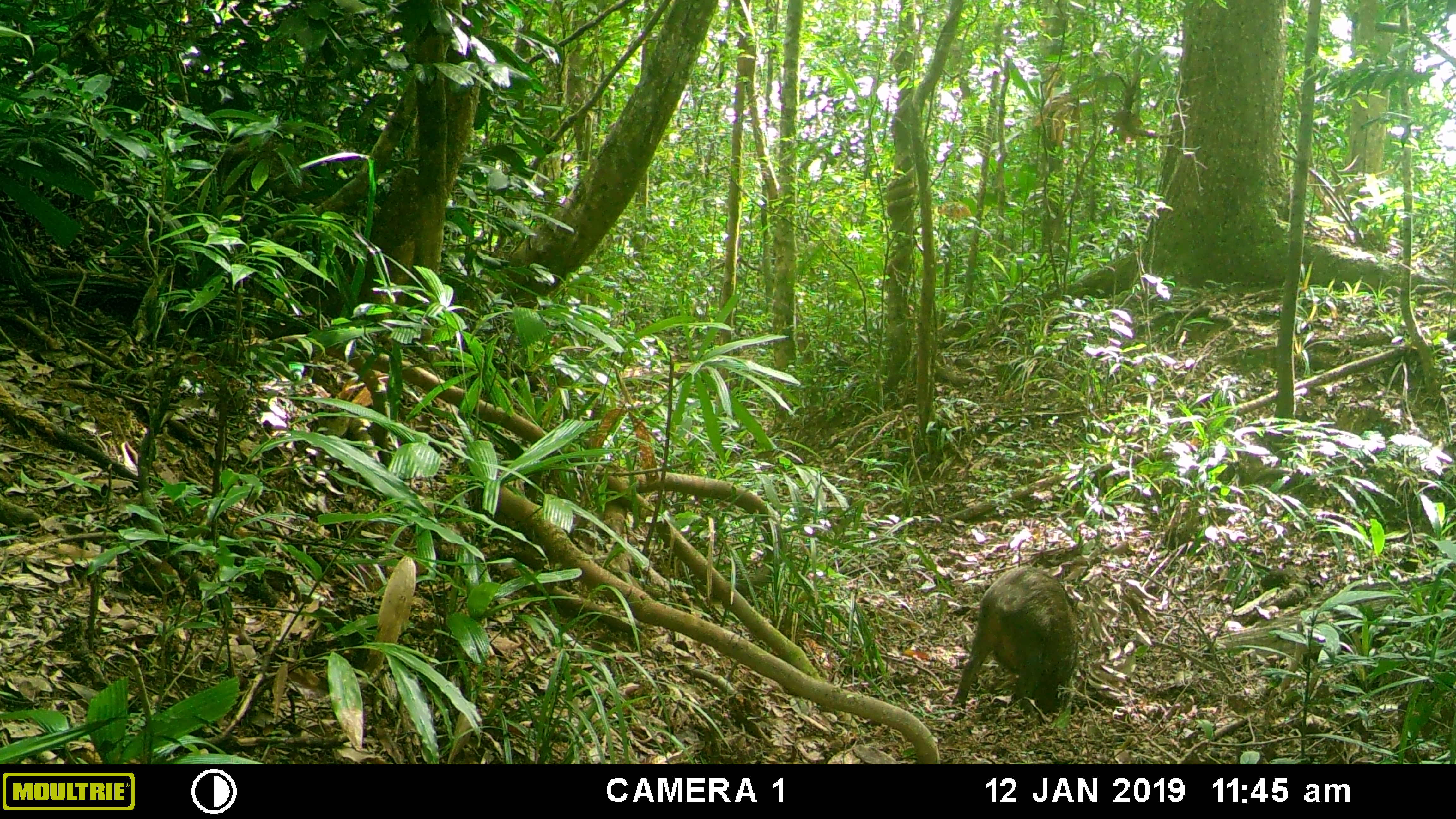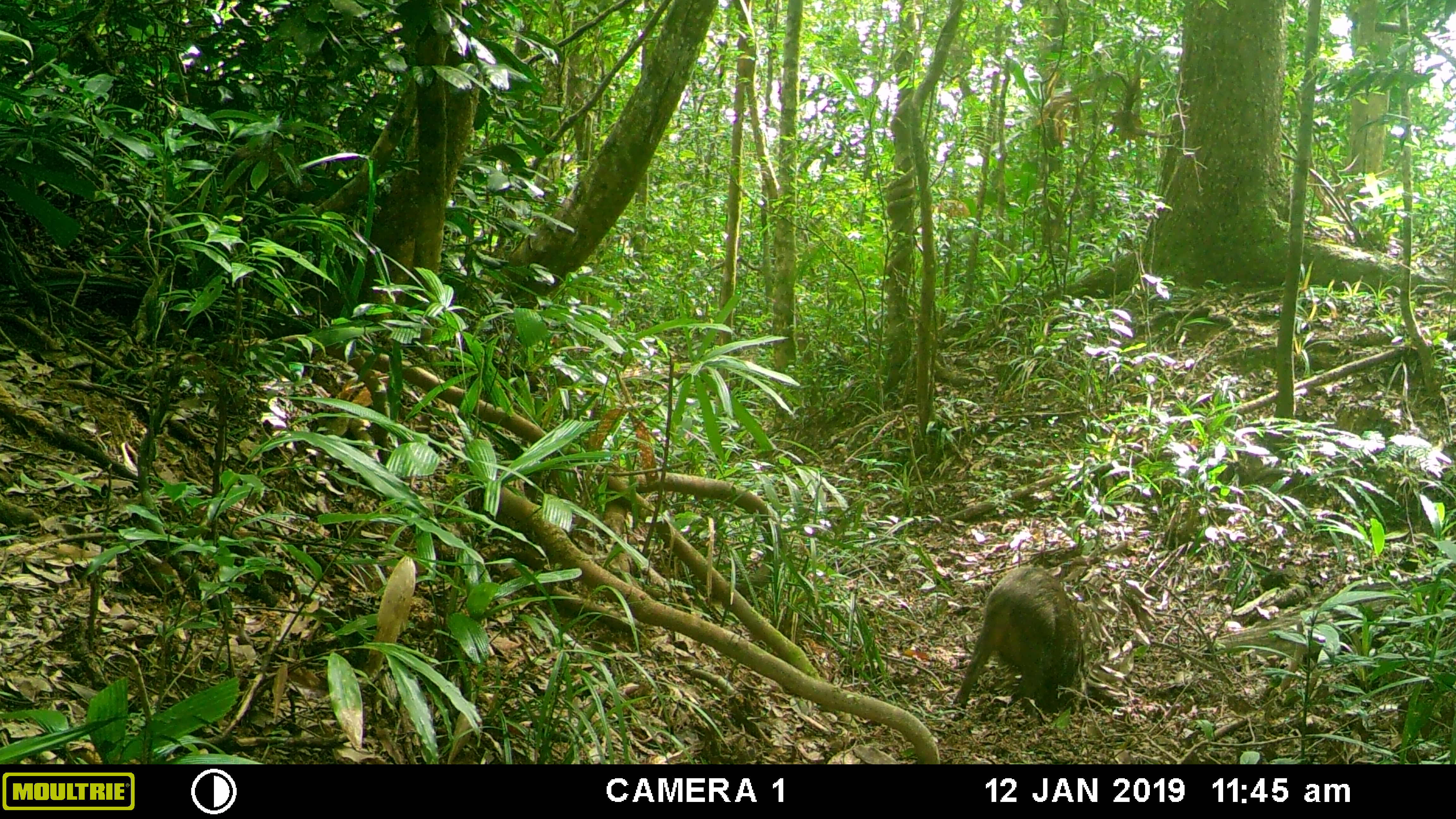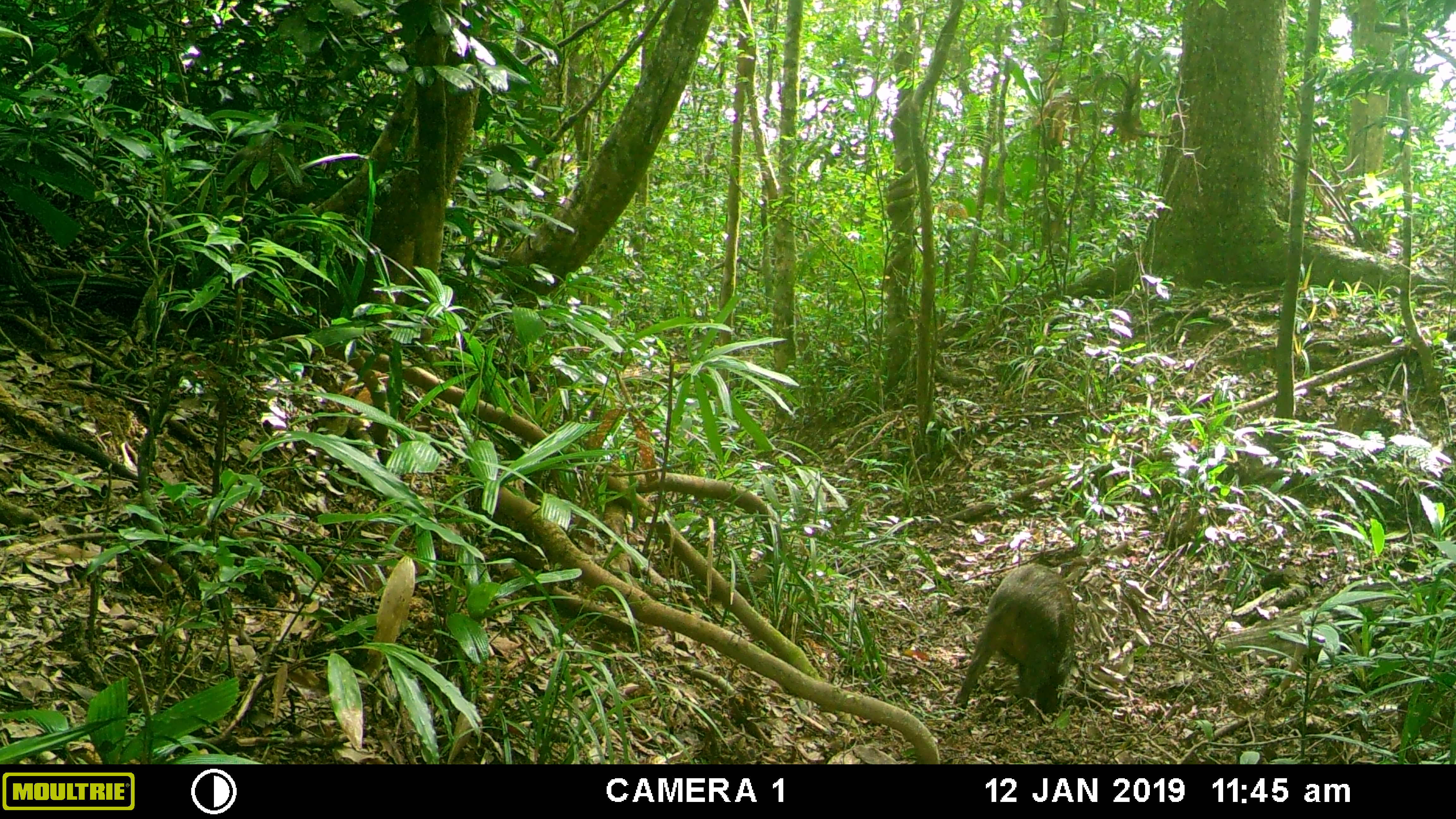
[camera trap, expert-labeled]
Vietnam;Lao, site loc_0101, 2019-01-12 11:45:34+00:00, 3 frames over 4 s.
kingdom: Animalia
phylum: Chordata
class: Mammalia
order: Artiodactyla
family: Suidae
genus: Sus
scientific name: Sus scrofa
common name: eurasian wild pig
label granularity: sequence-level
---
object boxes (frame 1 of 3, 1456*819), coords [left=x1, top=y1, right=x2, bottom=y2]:
eurasian wild pig: [left=947, top=566, right=1080, bottom=730]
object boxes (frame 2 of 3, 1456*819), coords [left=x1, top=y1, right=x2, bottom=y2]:
eurasian wild pig: [left=948, top=565, right=1086, bottom=722]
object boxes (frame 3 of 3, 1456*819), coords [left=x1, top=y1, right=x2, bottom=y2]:
eurasian wild pig: [left=947, top=561, right=1074, bottom=721]